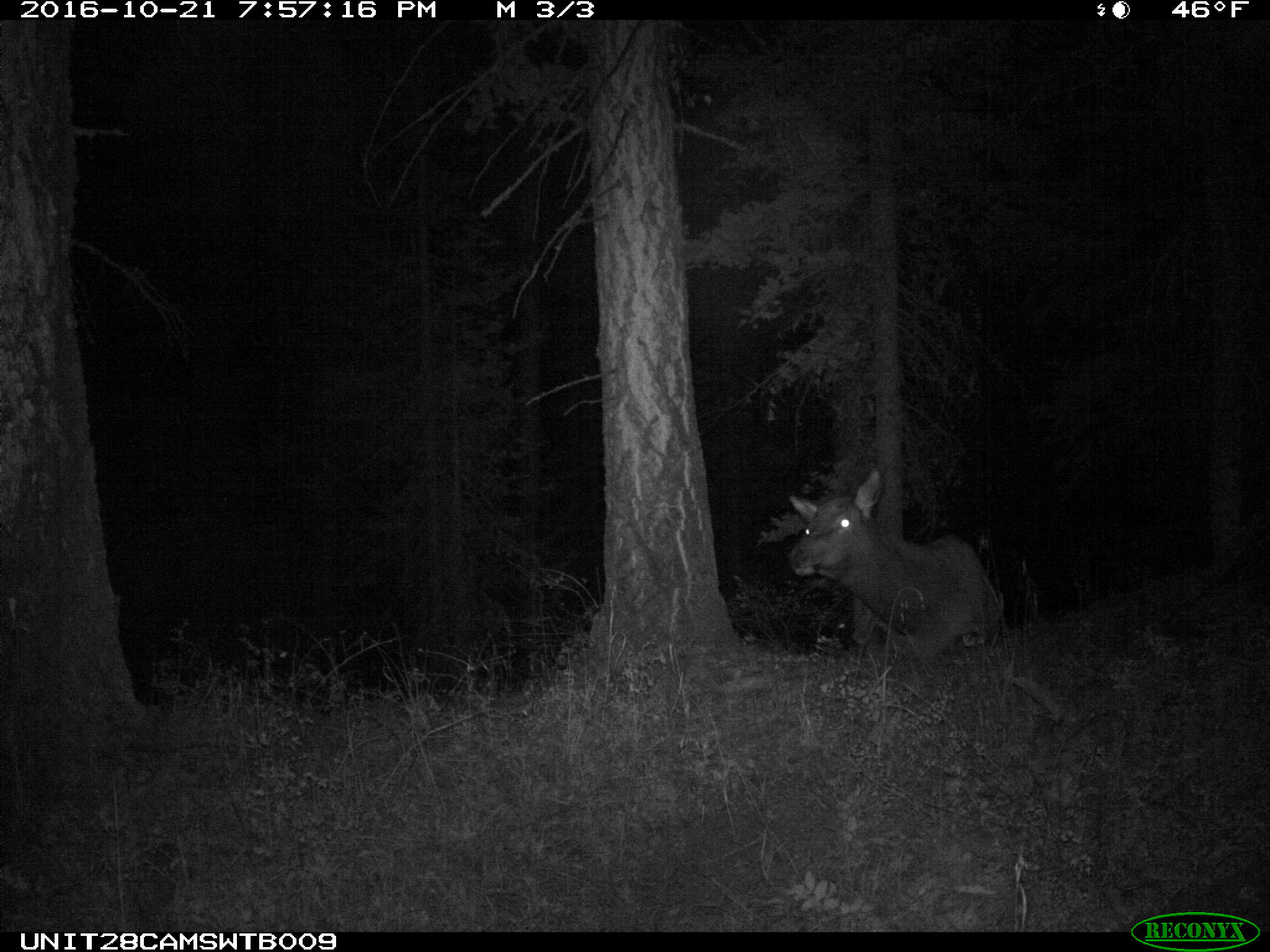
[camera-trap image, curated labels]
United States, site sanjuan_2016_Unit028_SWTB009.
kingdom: Animalia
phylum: Chordata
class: Mammalia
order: Artiodactyla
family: Cervidae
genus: Cervus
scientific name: Cervus elaphus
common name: red deer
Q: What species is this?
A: Cervus elaphus (red deer).